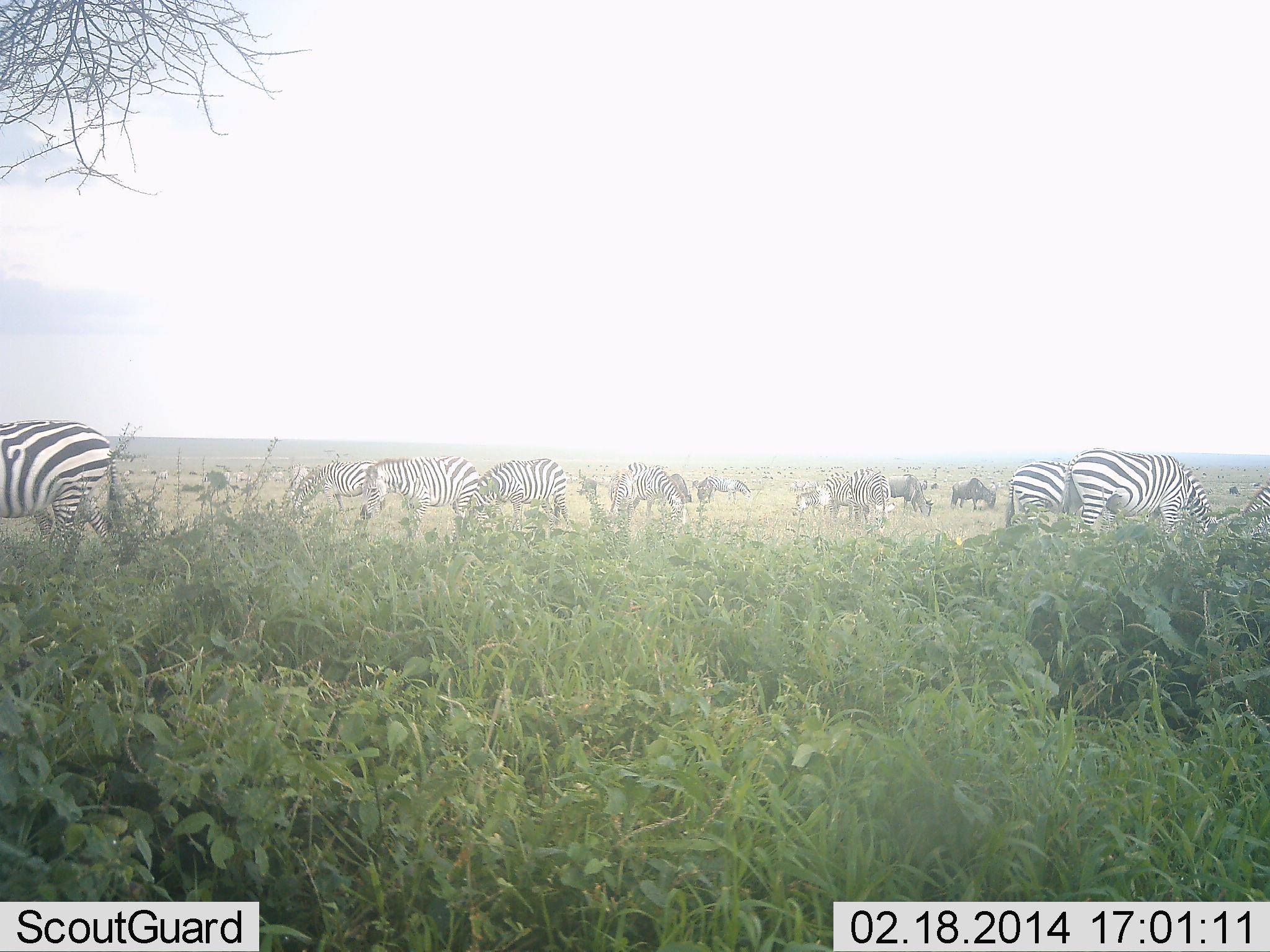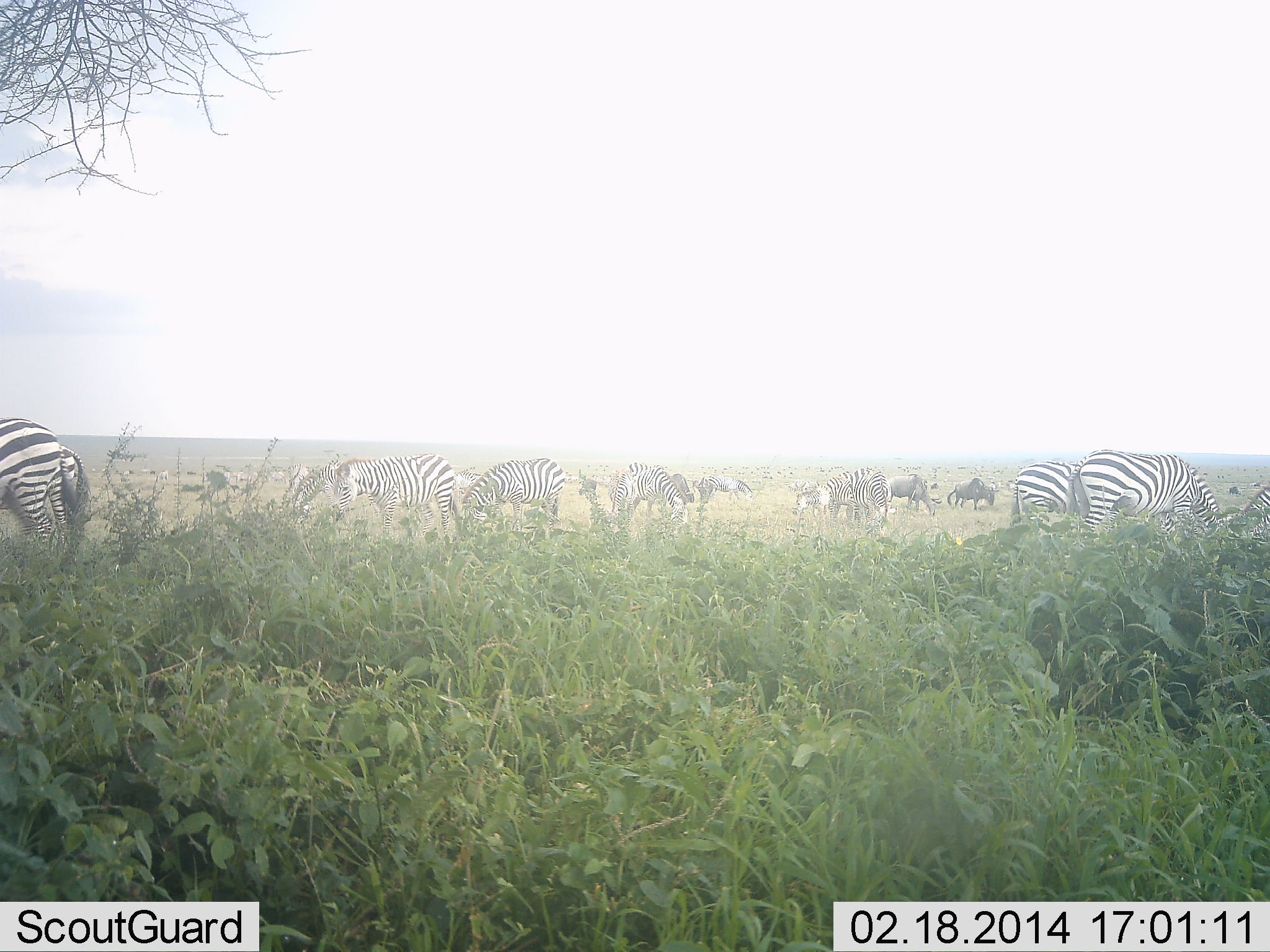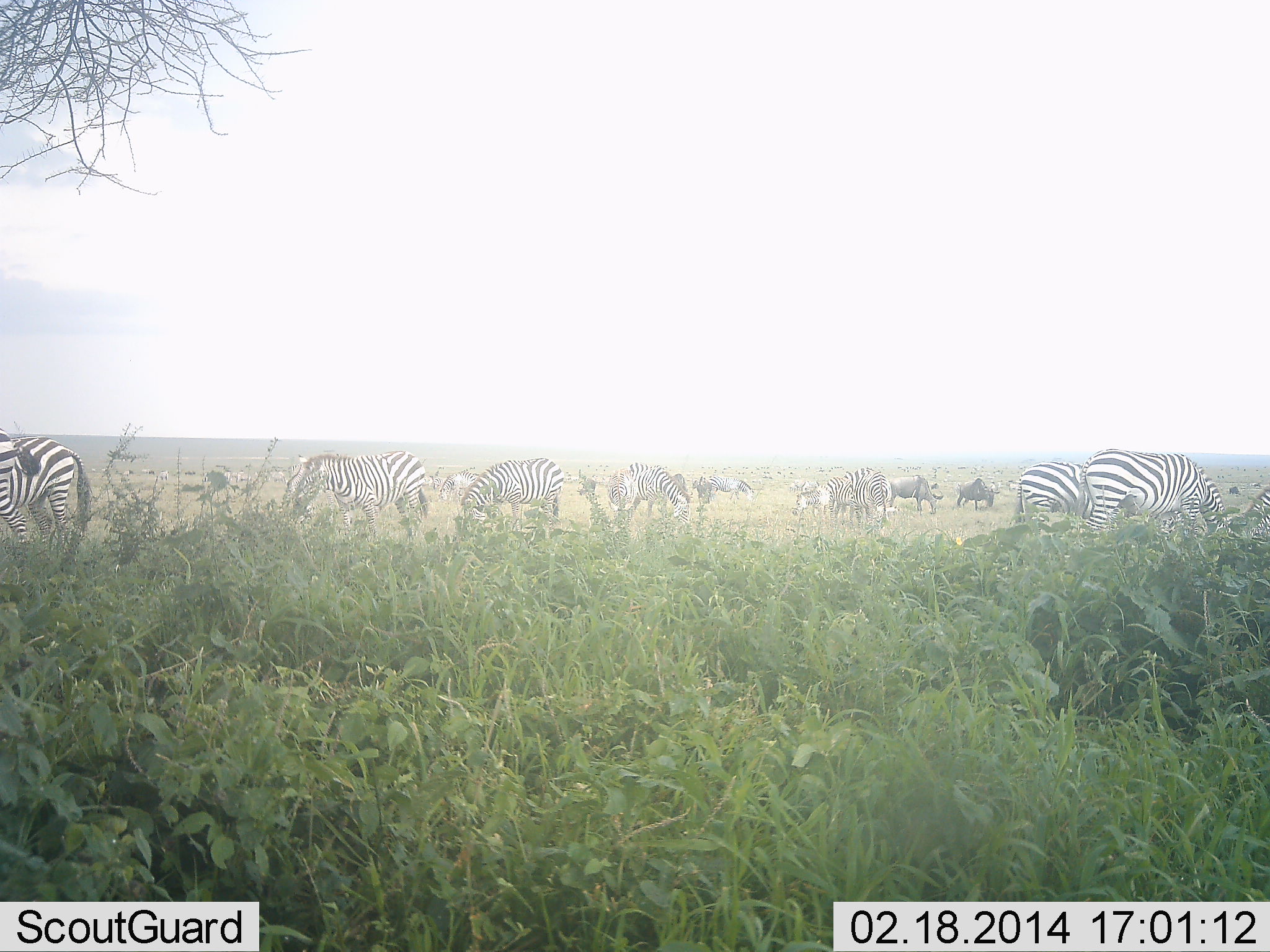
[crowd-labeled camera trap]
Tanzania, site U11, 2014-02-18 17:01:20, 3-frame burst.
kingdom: Animalia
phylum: Chordata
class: Mammalia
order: Artiodactyla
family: Bovidae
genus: Connochaetes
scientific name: Connochaetes taurinus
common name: blue wildebeest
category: wildebeest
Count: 8.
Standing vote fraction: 40%.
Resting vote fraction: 0%.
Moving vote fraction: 10%.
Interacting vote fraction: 0%.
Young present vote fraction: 0%.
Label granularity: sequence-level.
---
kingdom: Animalia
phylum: Chordata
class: Mammalia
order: Perissodactyla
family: Equidae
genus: Equus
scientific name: Equus quagga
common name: plains zebra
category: zebra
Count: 11-50.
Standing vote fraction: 36%.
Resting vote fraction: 0%.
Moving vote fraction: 29%.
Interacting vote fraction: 0%.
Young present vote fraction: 0%.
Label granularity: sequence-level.